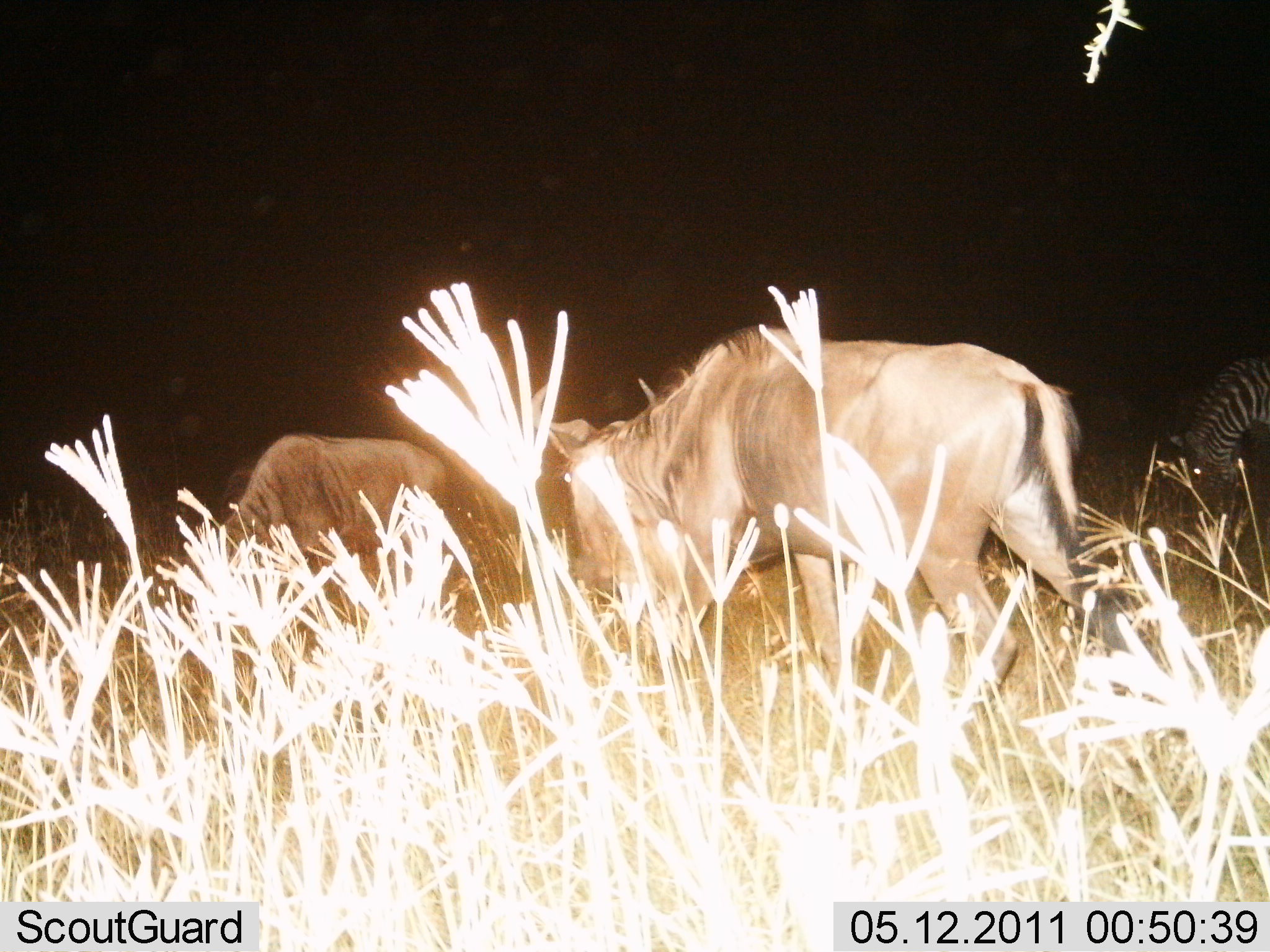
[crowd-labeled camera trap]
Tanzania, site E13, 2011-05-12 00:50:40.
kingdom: Animalia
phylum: Chordata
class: Mammalia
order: Artiodactyla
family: Bovidae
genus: Connochaetes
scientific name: Connochaetes taurinus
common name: blue wildebeest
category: wildebeest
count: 2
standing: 38%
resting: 6%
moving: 12%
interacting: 0%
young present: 0%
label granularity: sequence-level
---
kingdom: Animalia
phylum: Chordata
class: Mammalia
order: Perissodactyla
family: Equidae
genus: Equus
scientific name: Equus quagga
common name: plains zebra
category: zebra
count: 1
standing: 42%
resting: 0%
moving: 0%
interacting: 0%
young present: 0%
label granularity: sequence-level